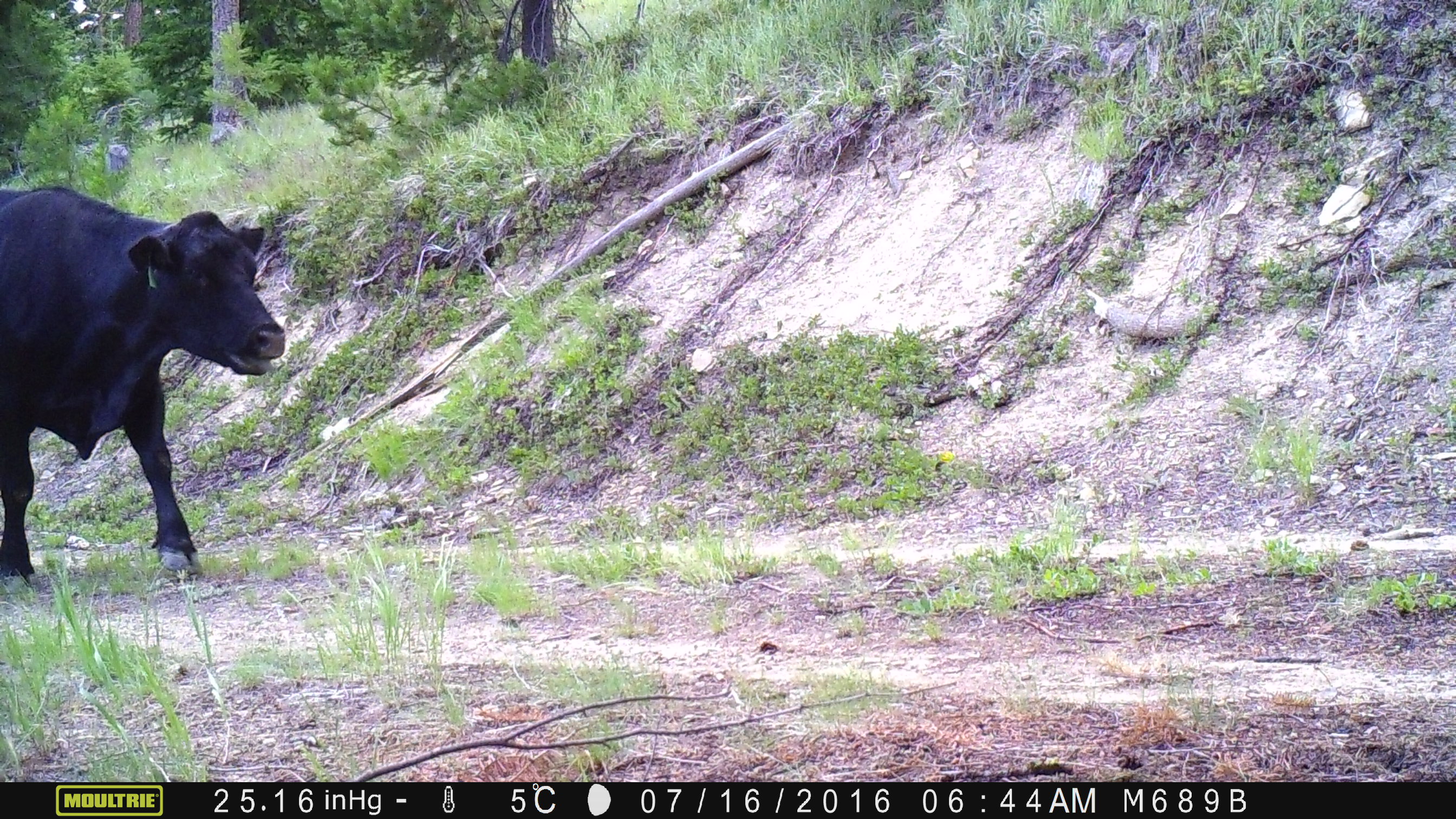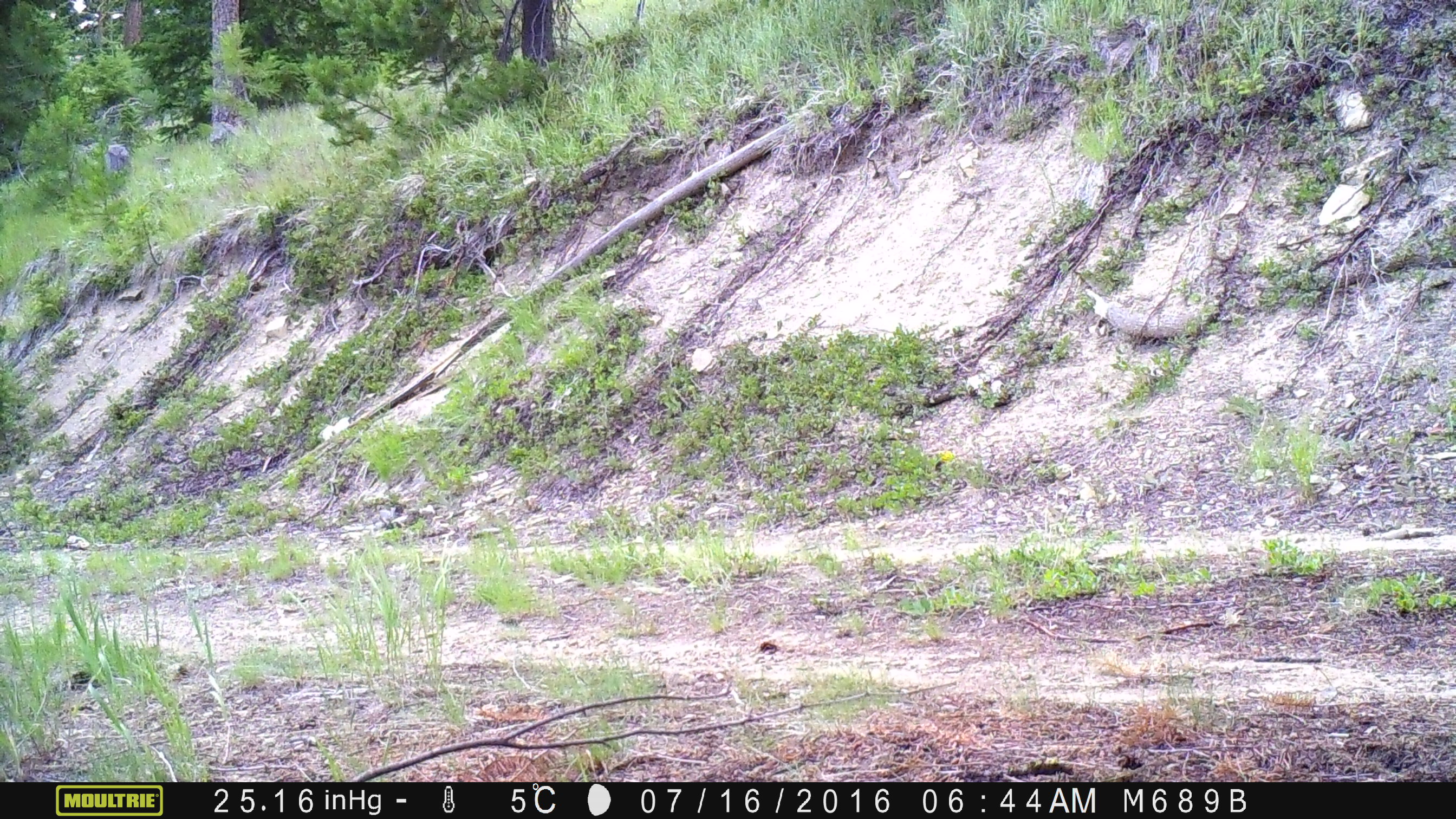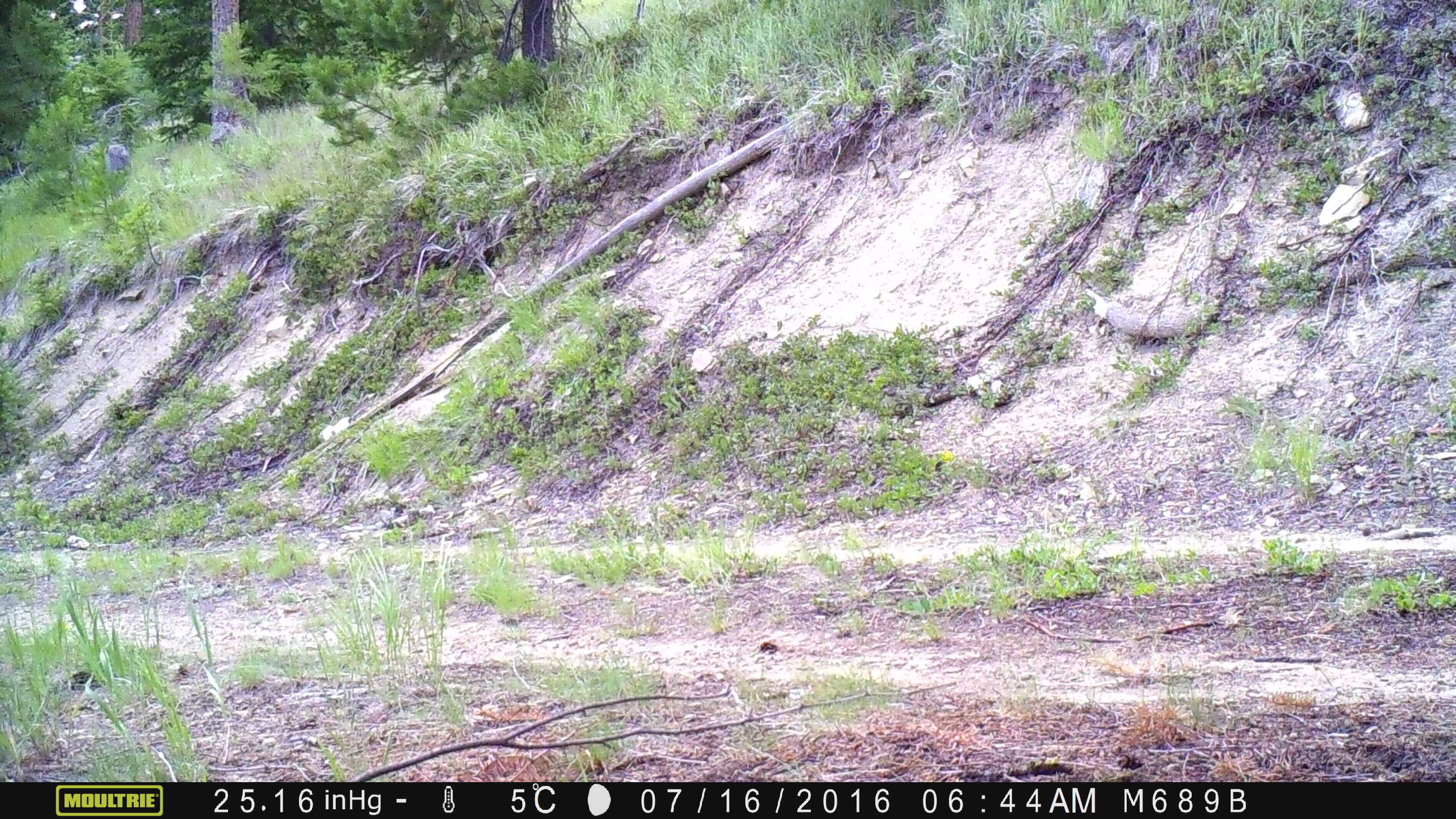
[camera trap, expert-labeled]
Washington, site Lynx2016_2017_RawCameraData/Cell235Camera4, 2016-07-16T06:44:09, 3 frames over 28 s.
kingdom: Animalia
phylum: Chordata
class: Mammalia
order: Artiodactyla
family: Bovidae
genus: Bos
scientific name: Bos taurus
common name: domestic cattle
Domestic cattle (Bos taurus). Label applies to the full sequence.